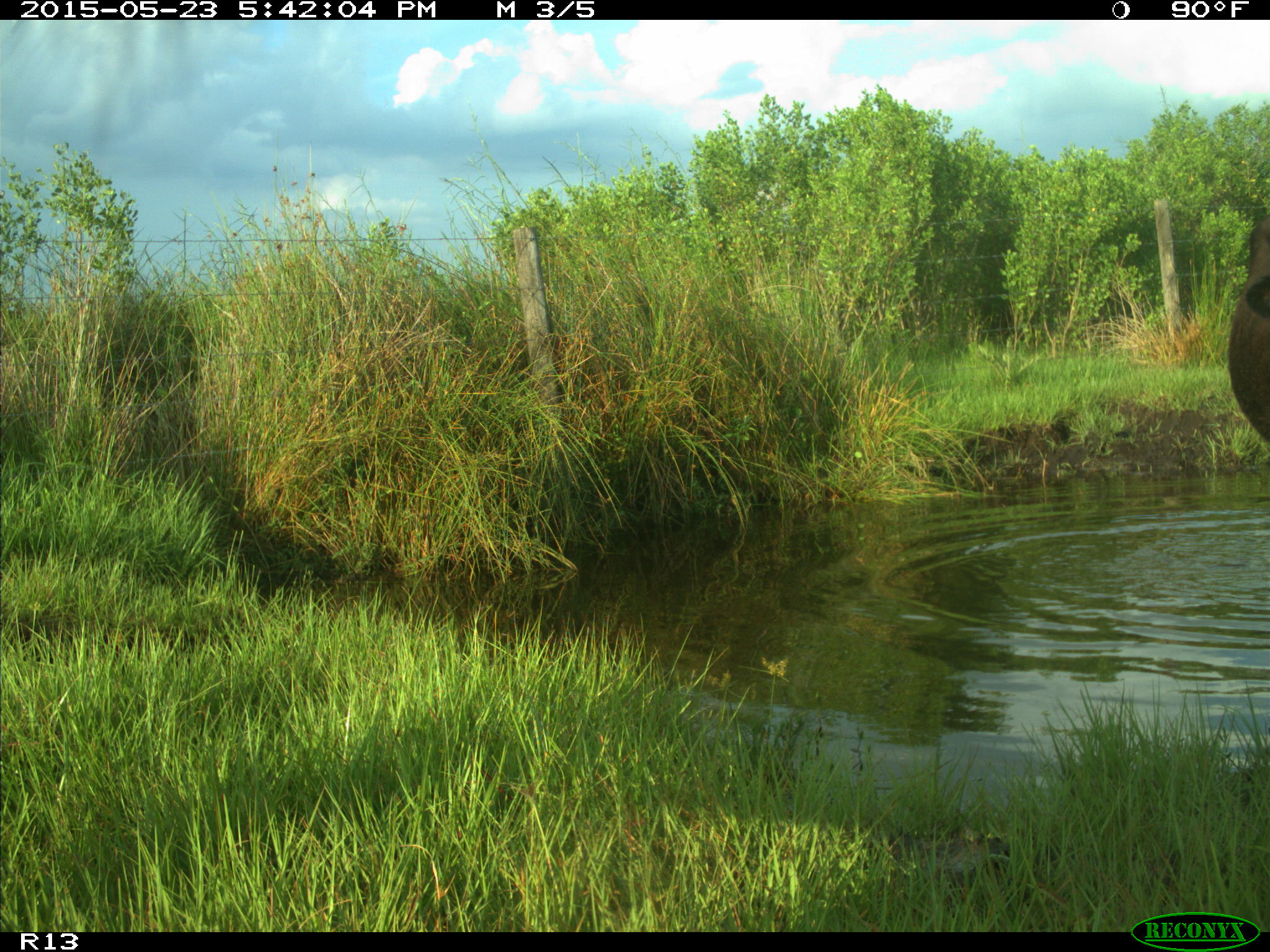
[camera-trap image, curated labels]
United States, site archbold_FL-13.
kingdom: Animalia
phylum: Chordata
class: Mammalia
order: Artiodactyla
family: Bovidae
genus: Bos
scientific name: Bos taurus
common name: domestic cow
Bos taurus (domestic cow).